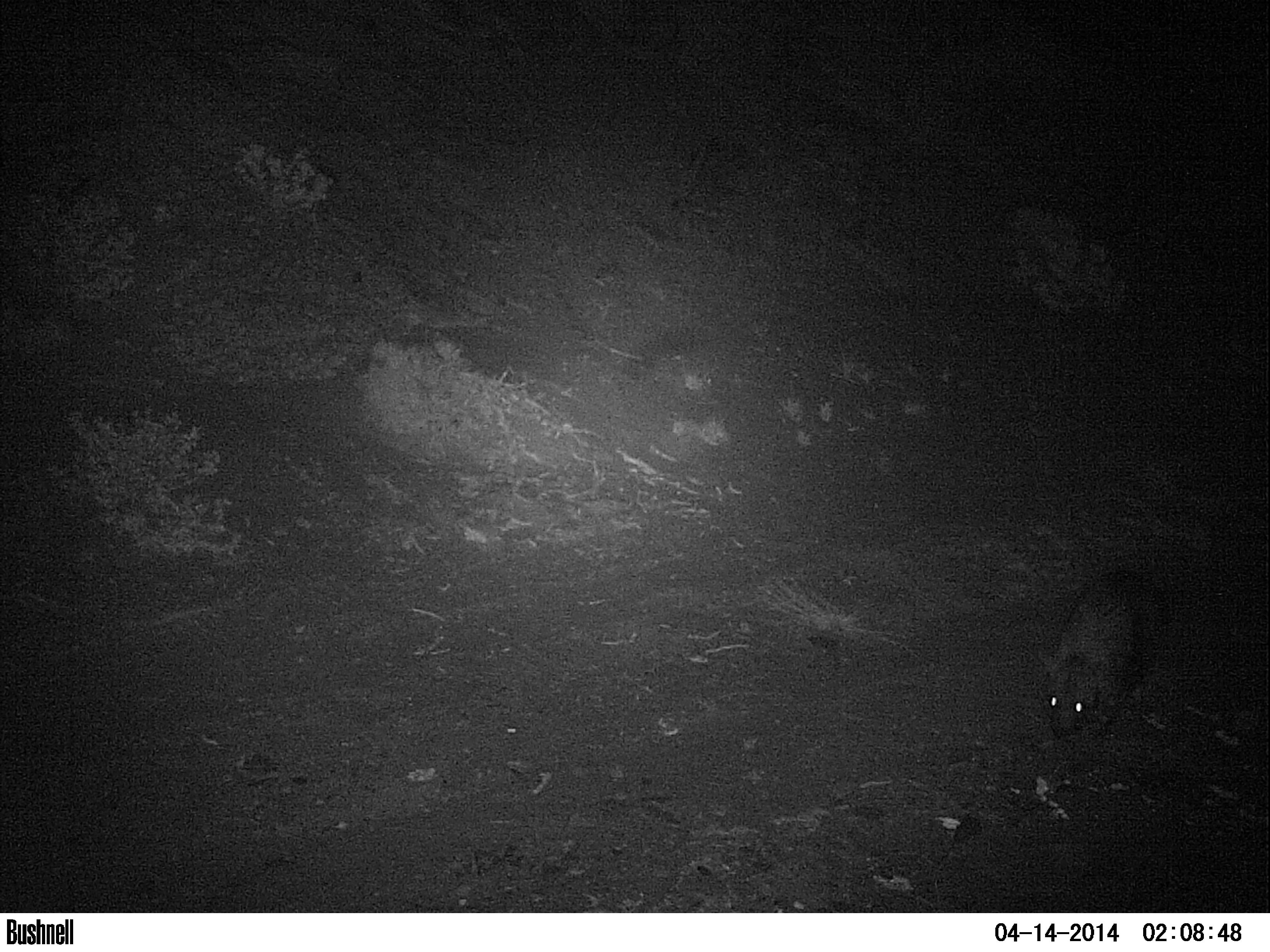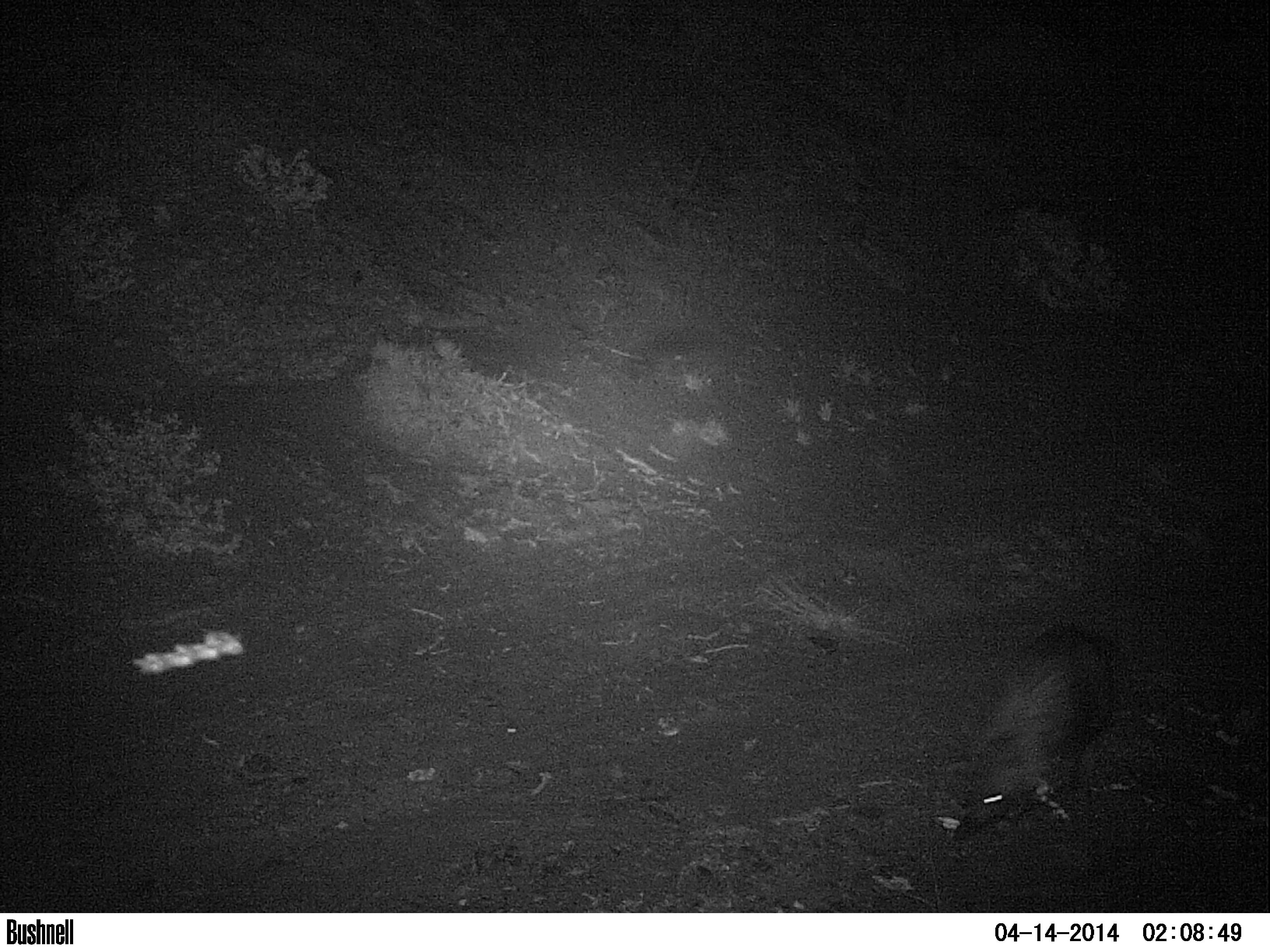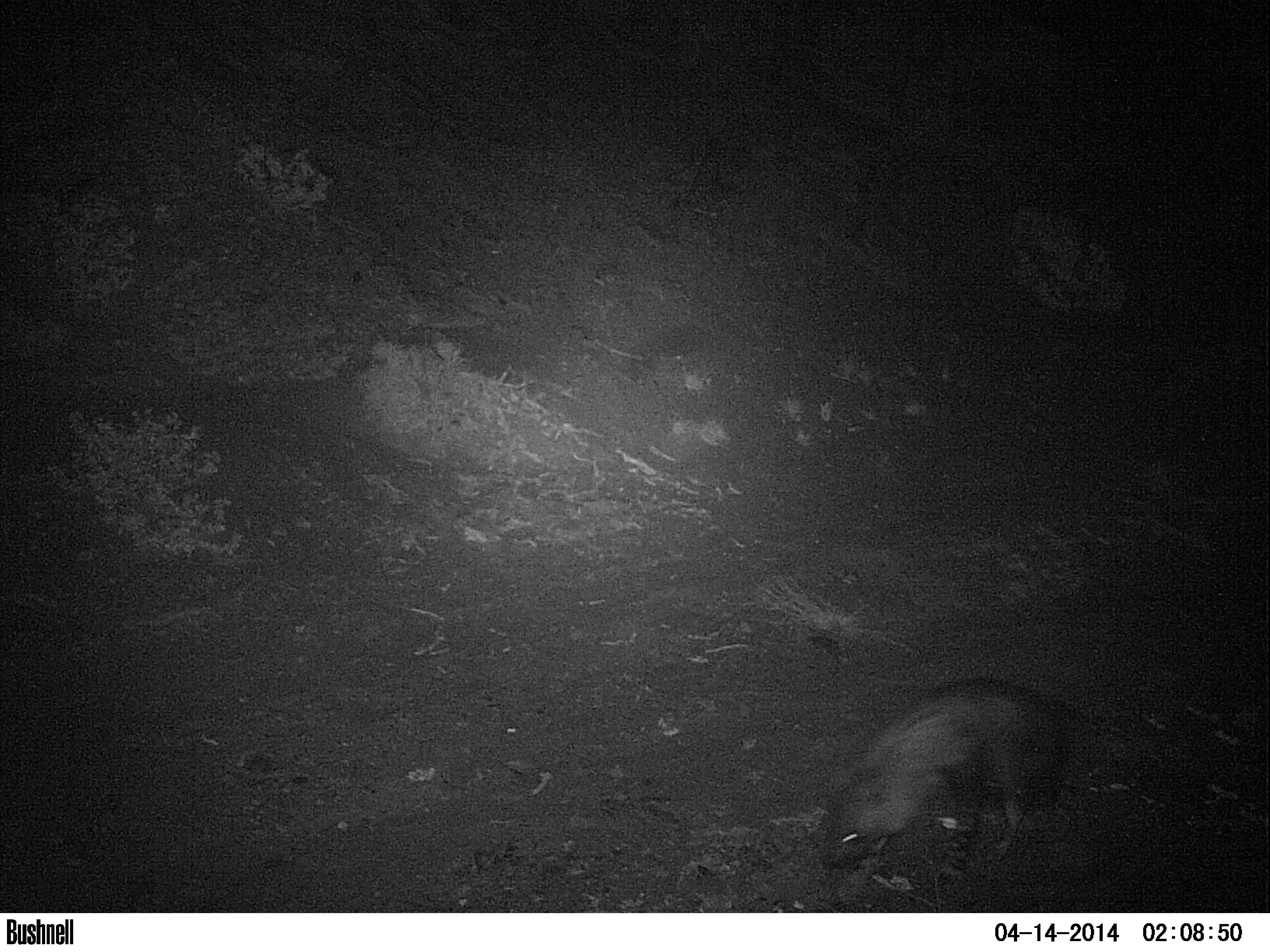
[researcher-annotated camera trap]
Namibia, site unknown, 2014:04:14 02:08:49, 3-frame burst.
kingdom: Animalia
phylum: Chordata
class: Mammalia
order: Carnivora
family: Hyaenidae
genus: Parahyaena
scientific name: Parahyaena brunnea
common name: brown hyena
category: hyaena brunnea